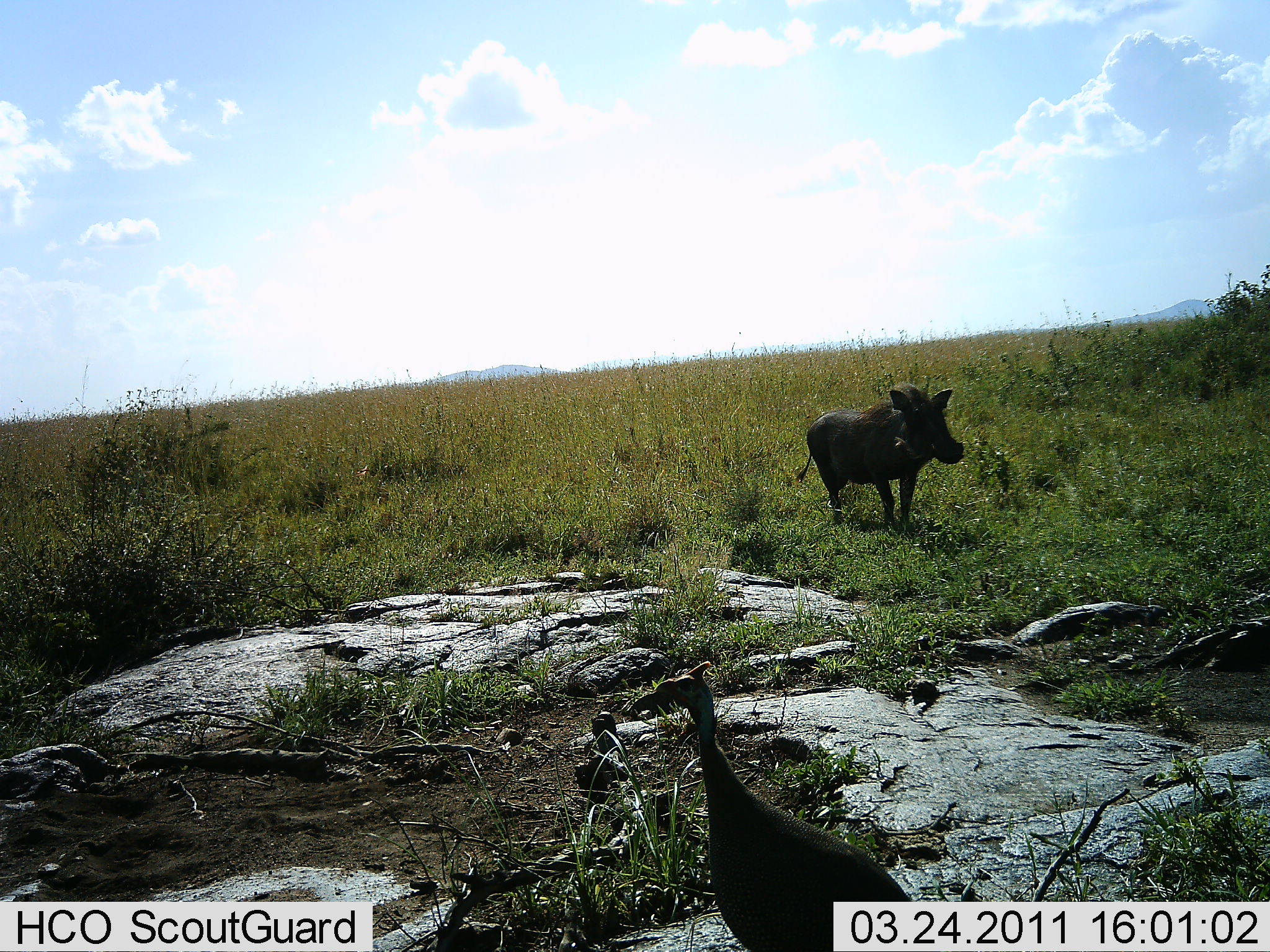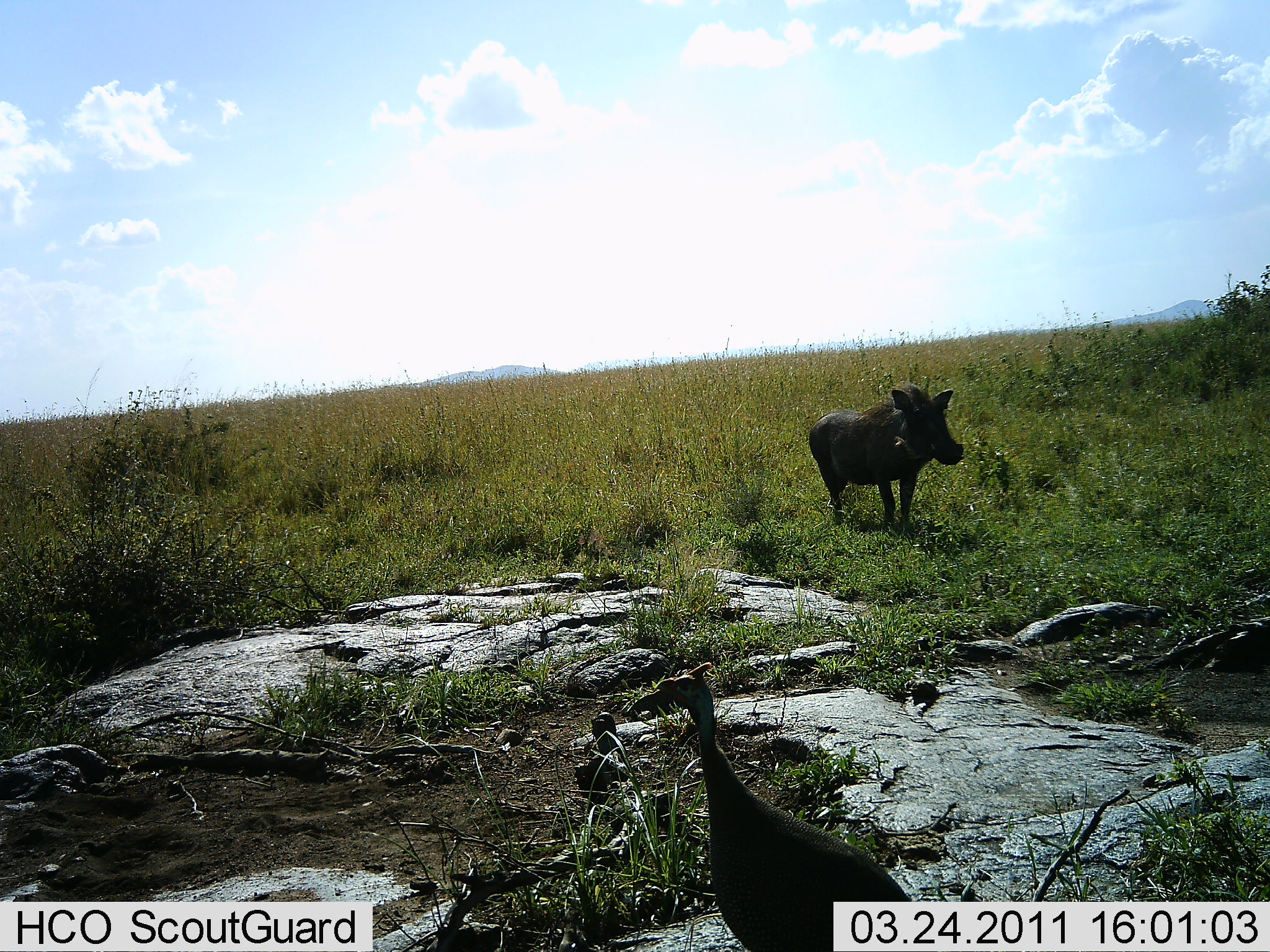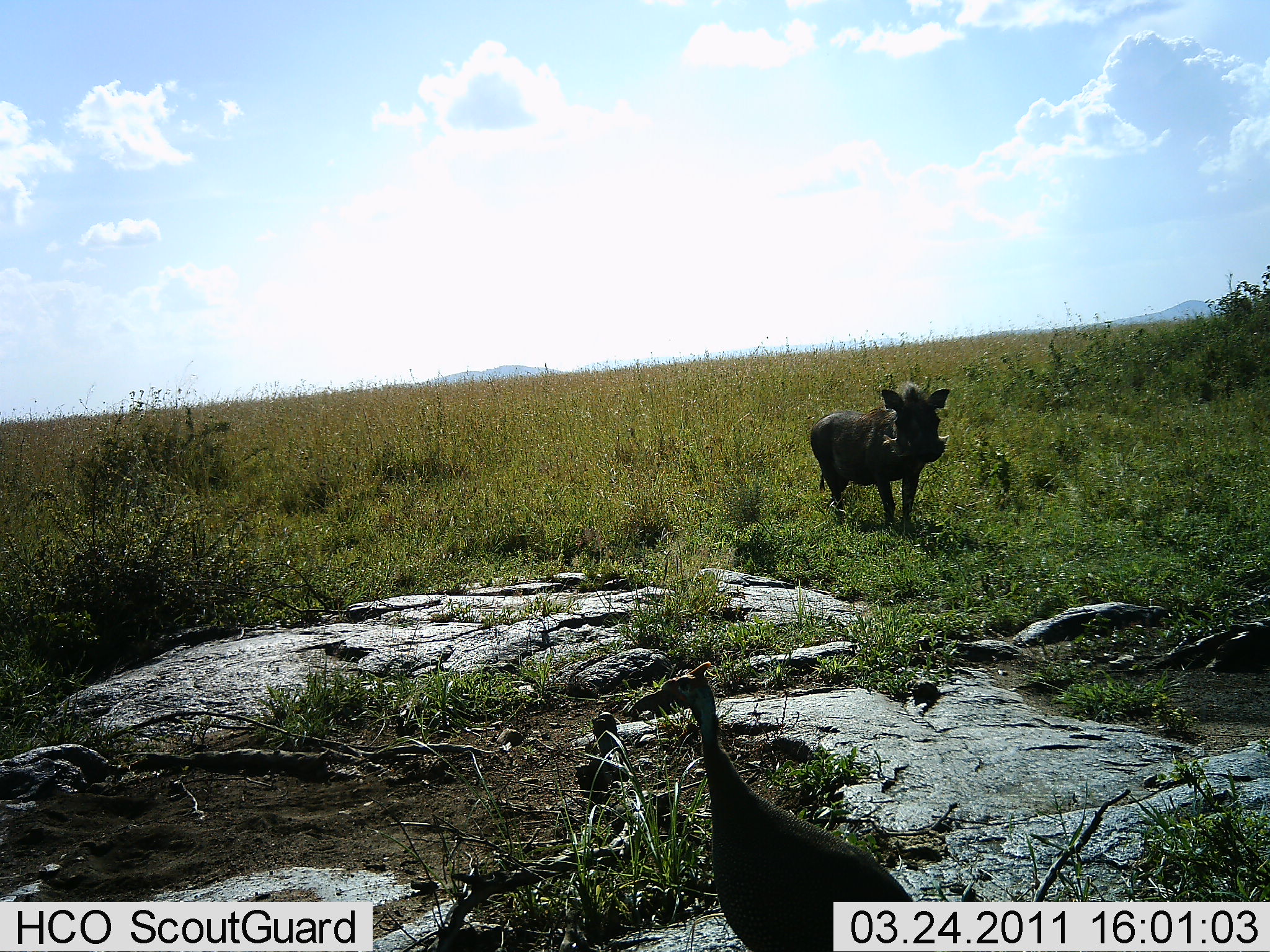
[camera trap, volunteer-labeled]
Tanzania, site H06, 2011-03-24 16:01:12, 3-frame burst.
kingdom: Animalia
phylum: Chordata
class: Aves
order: Galliformes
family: Numididae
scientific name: Numididae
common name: guinea fowl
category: guineafowl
Guineafowl (guinea fowl) (Numididae), count 1. Behavior (volunteer vote fractions): standing 100%, resting 0%, moving 0%, interacting 0%. Young present (vote fraction): 0%. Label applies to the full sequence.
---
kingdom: Animalia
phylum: Chordata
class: Mammalia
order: Artiodactyla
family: Suidae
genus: Phacochoerus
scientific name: Phacochoerus africanus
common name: warthog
Warthog (Phacochoerus africanus), count 1. Behavior (volunteer vote fractions): standing 100%, resting 0%, moving 0%, interacting 0%. Young present (vote fraction): 0%. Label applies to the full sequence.